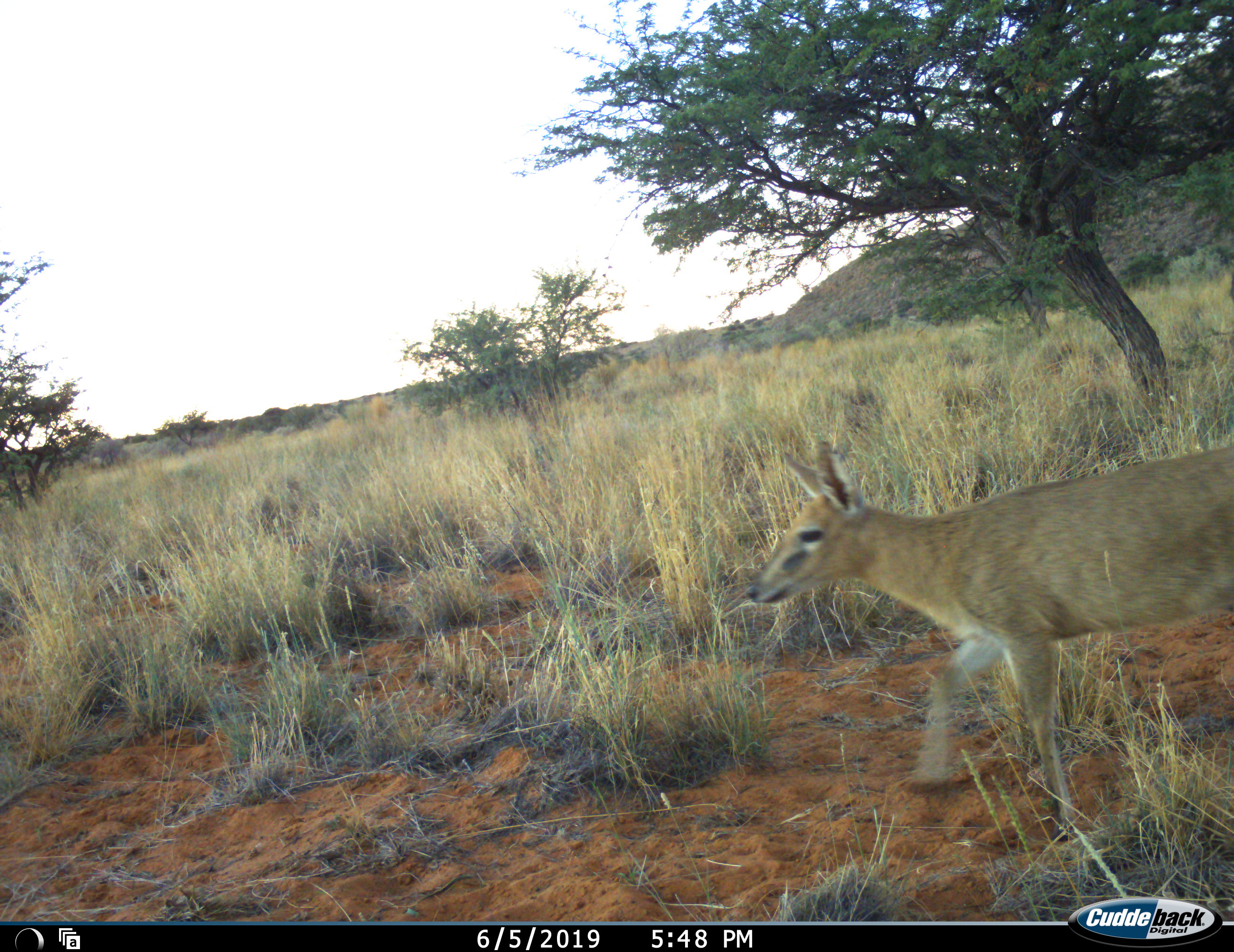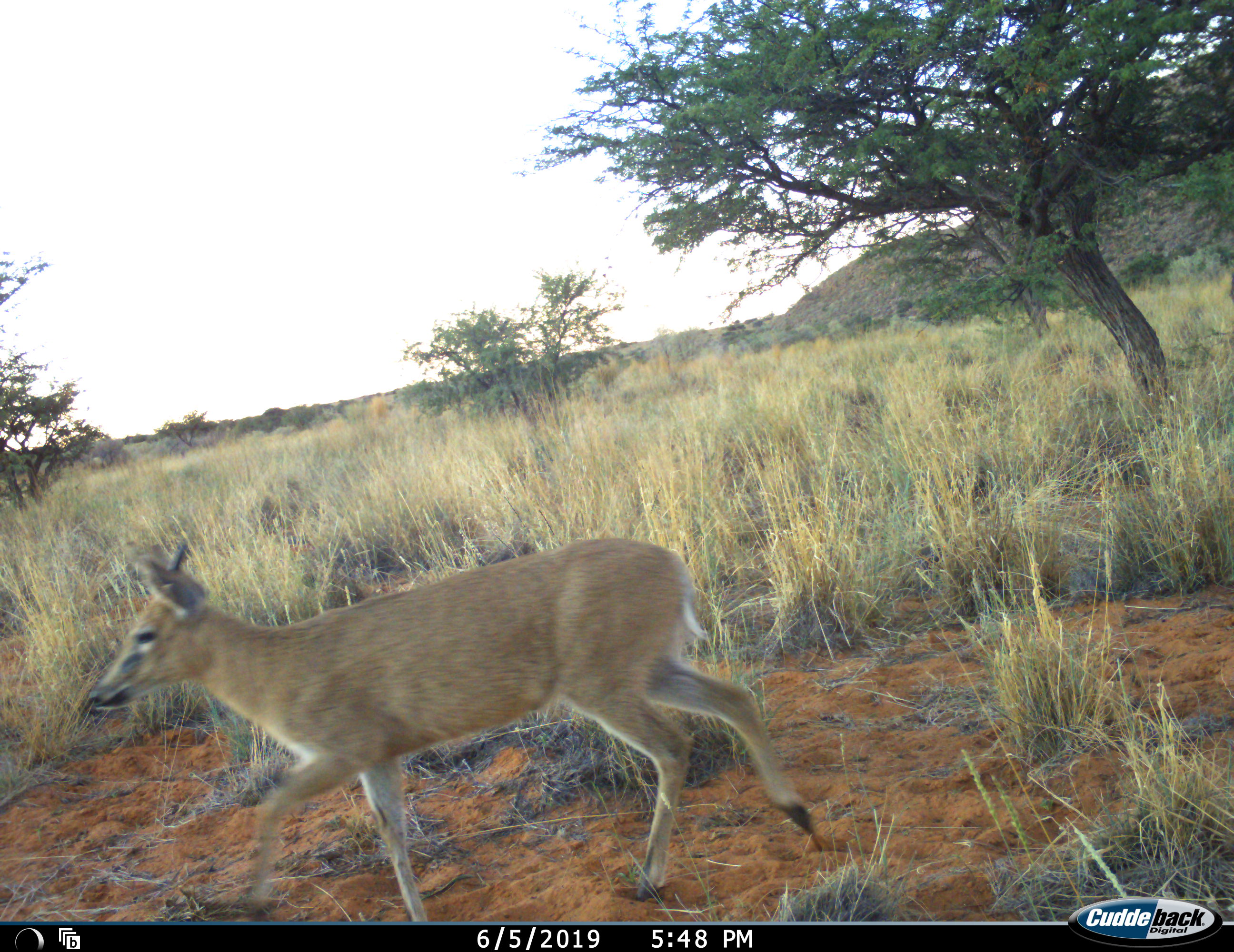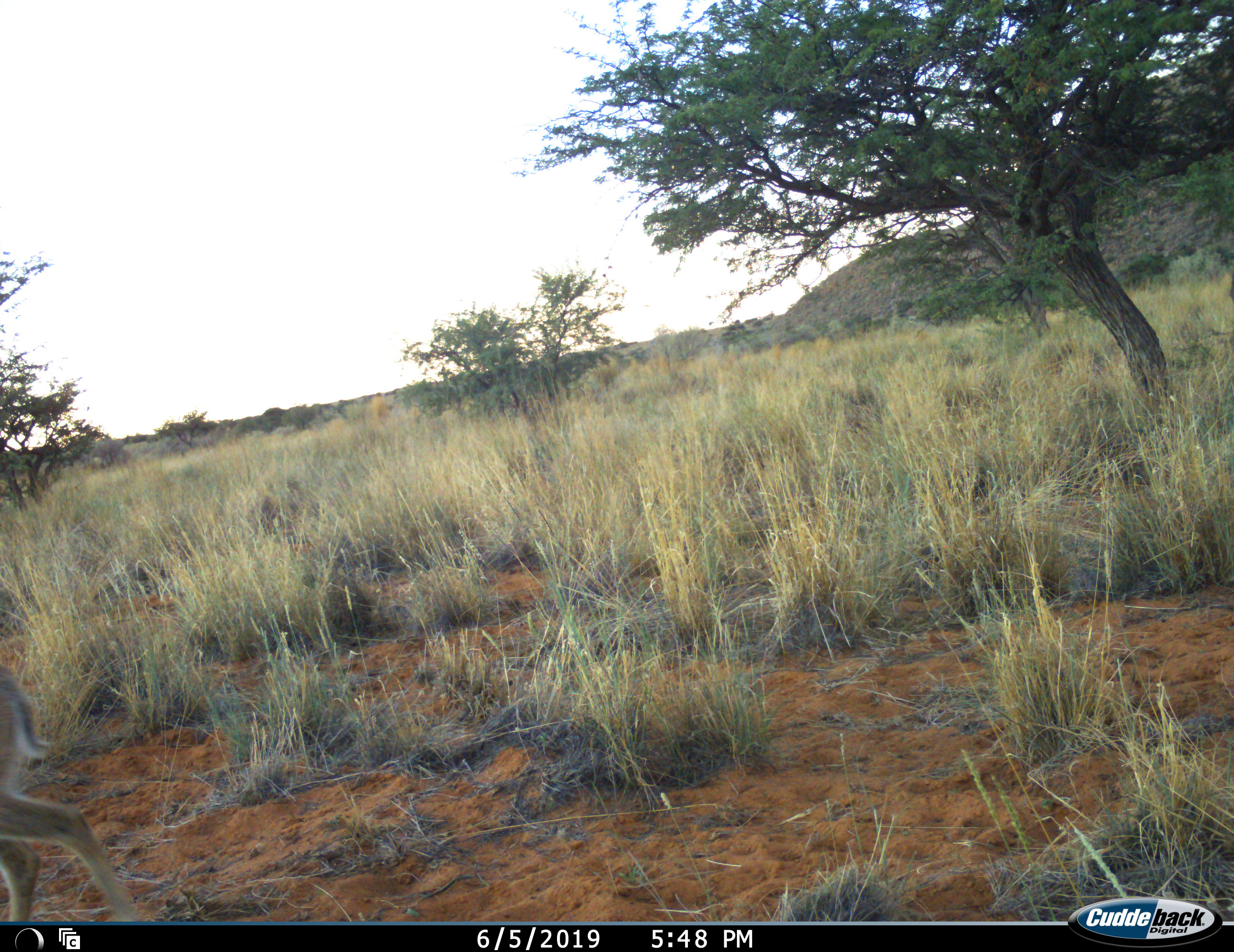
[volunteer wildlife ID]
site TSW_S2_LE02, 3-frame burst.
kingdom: Animalia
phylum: Chordata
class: Mammalia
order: Artiodactyla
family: Bovidae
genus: Sylvicapra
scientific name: Sylvicapra grimmia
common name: common duiker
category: duikercommongrey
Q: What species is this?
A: Duikercommongrey (common duiker) (Sylvicapra grimmia).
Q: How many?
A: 1.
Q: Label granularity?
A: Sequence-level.